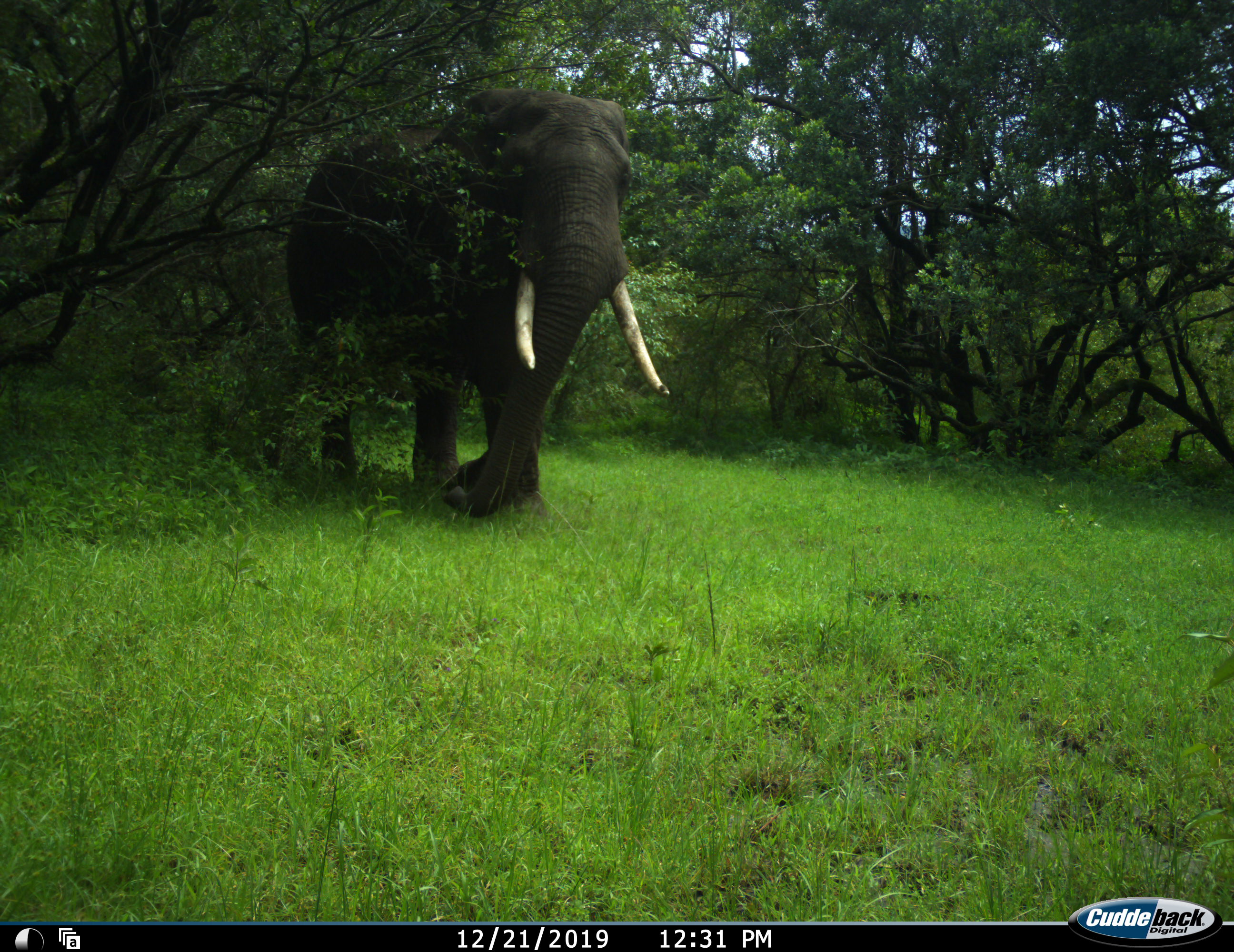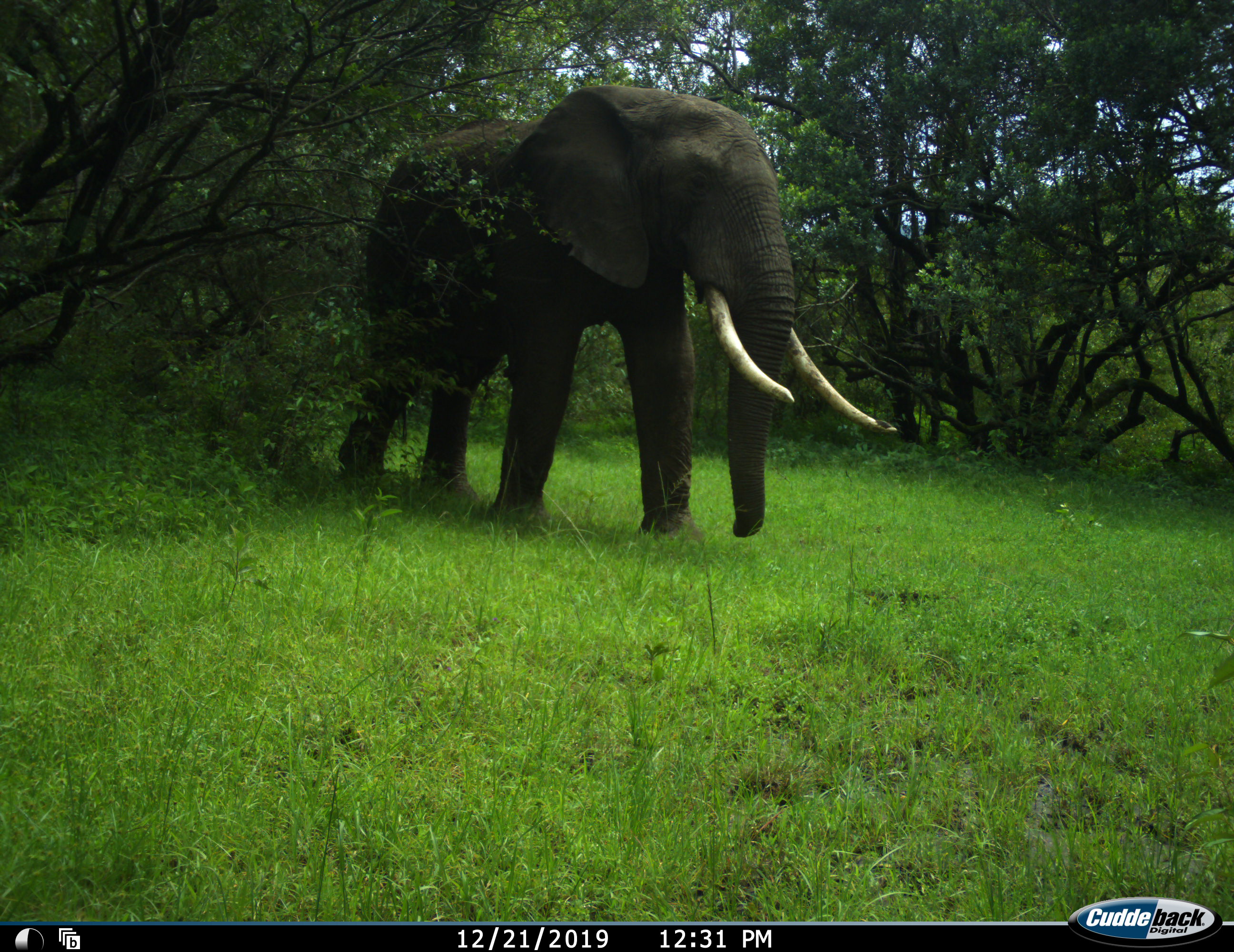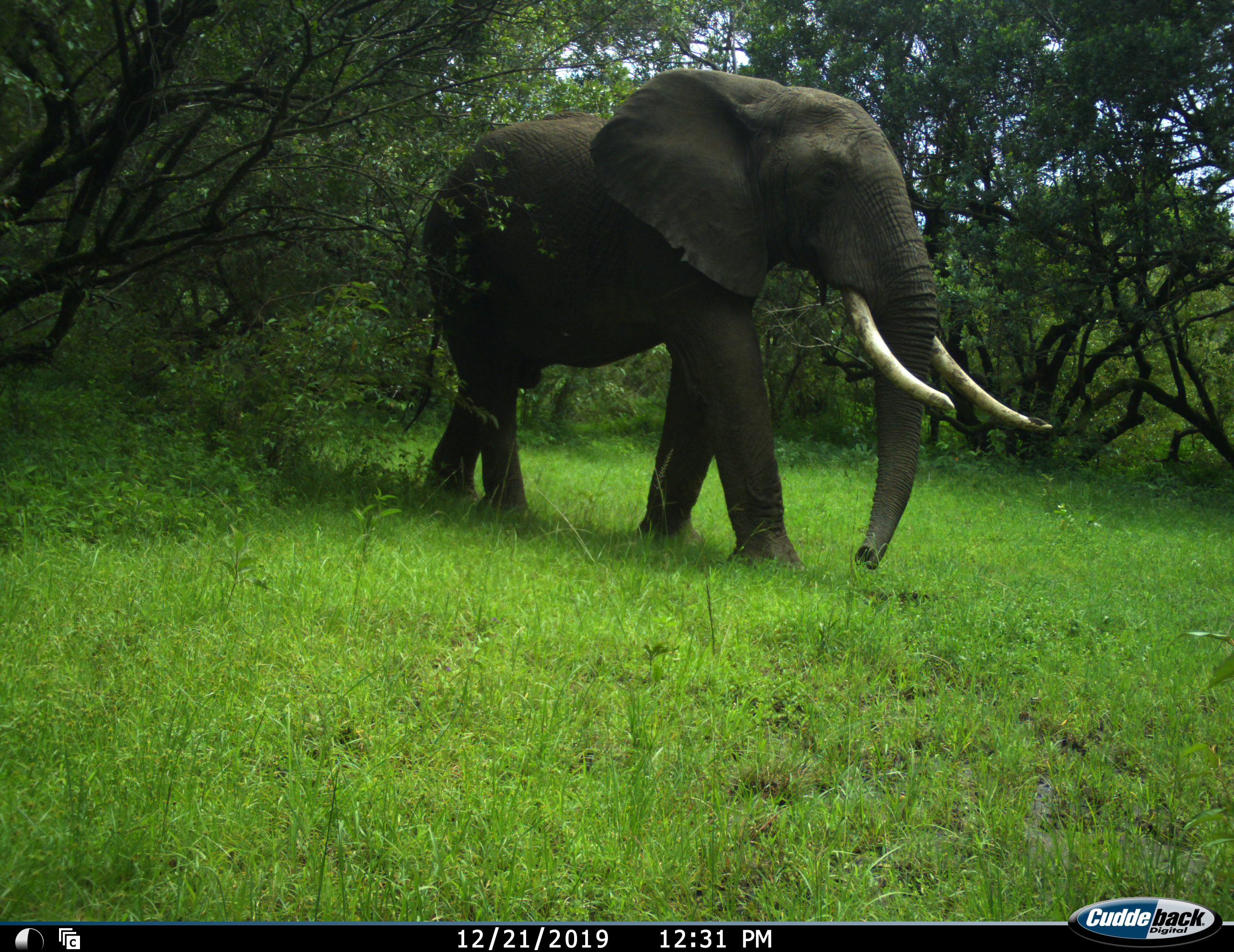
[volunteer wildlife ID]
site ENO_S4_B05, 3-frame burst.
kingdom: Animalia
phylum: Chordata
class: Mammalia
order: Proboscidea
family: Elephantidae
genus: Loxodonta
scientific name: Loxodonta africana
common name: african bush elephant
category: elephant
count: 1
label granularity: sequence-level